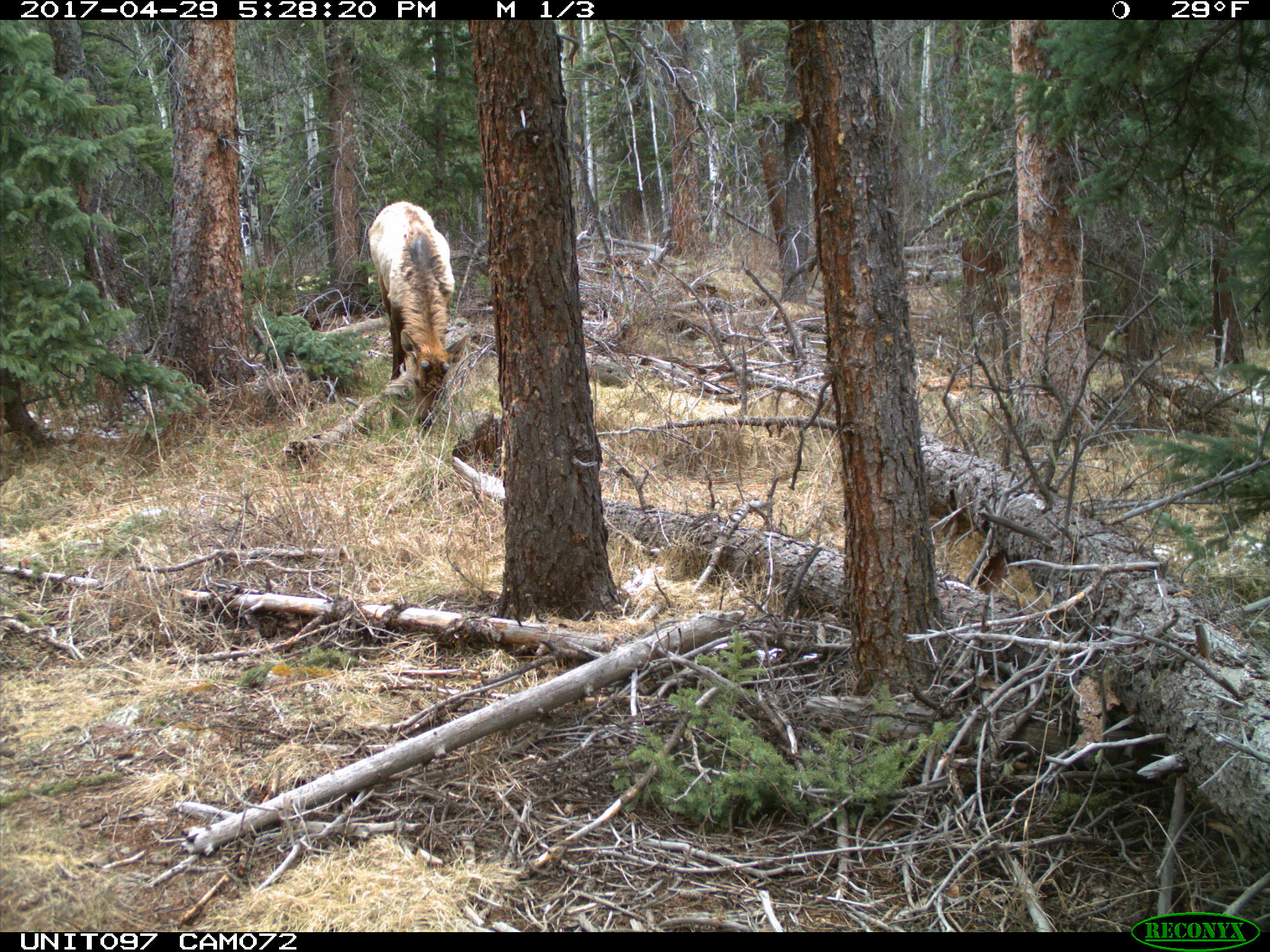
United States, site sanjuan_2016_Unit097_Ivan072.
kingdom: Animalia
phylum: Chordata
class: Mammalia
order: Artiodactyla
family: Cervidae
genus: Cervus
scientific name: Cervus elaphus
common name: red deer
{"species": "Cervus elaphus (red deer)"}